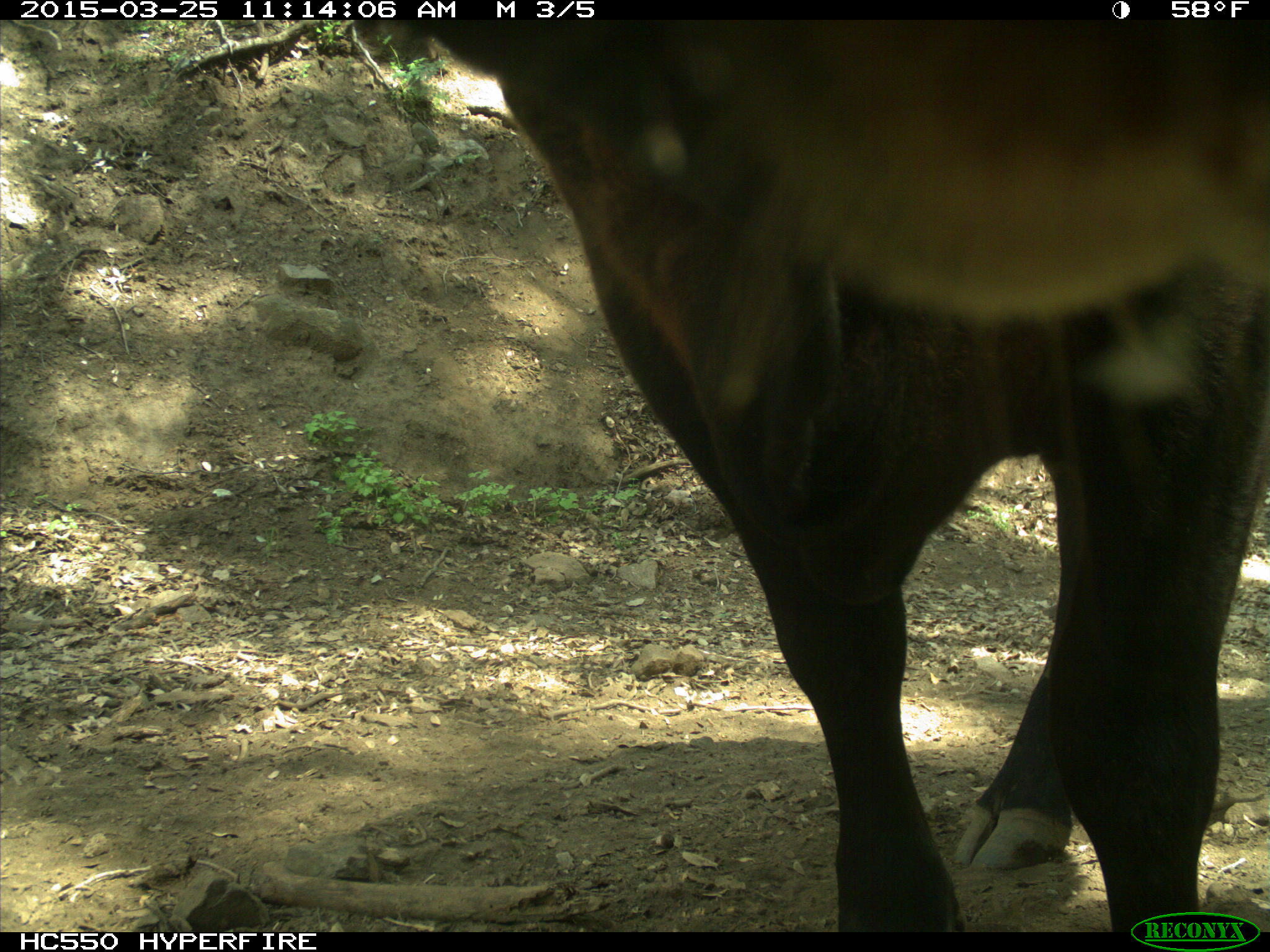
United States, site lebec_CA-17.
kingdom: Animalia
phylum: Chordata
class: Mammalia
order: Artiodactyla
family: Bovidae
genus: Bos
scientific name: Bos taurus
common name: domestic cow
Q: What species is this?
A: Bos taurus (domestic cow).